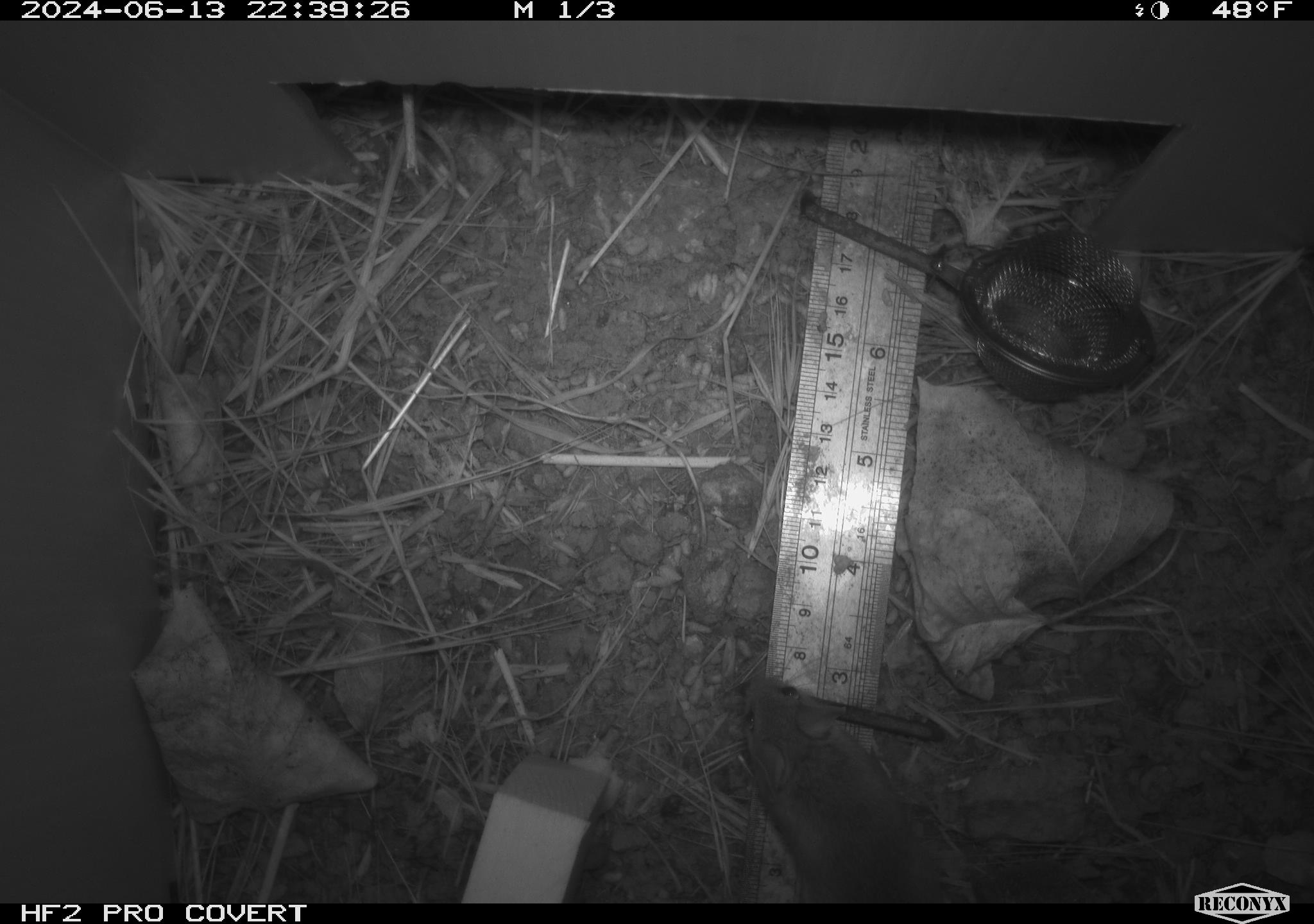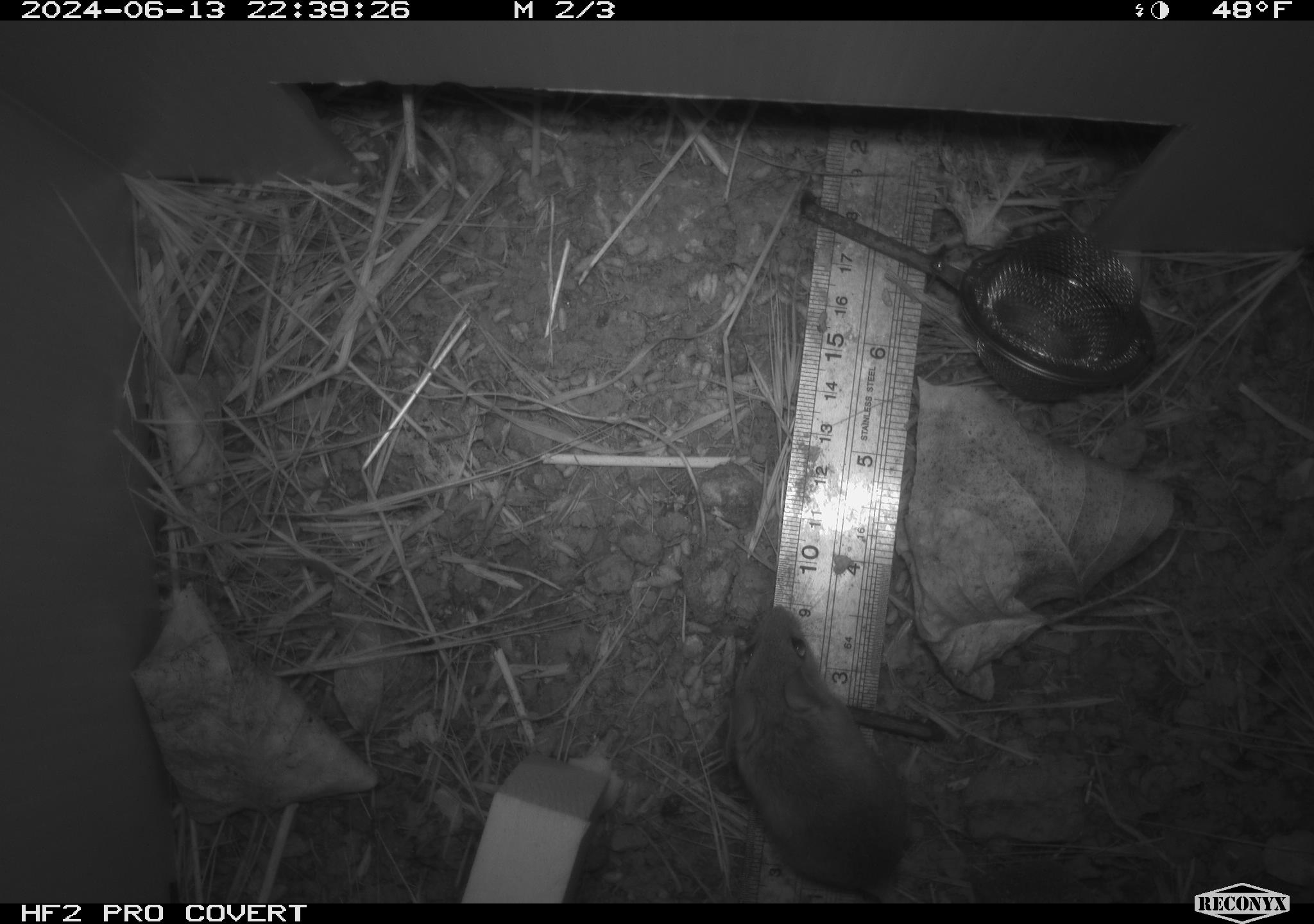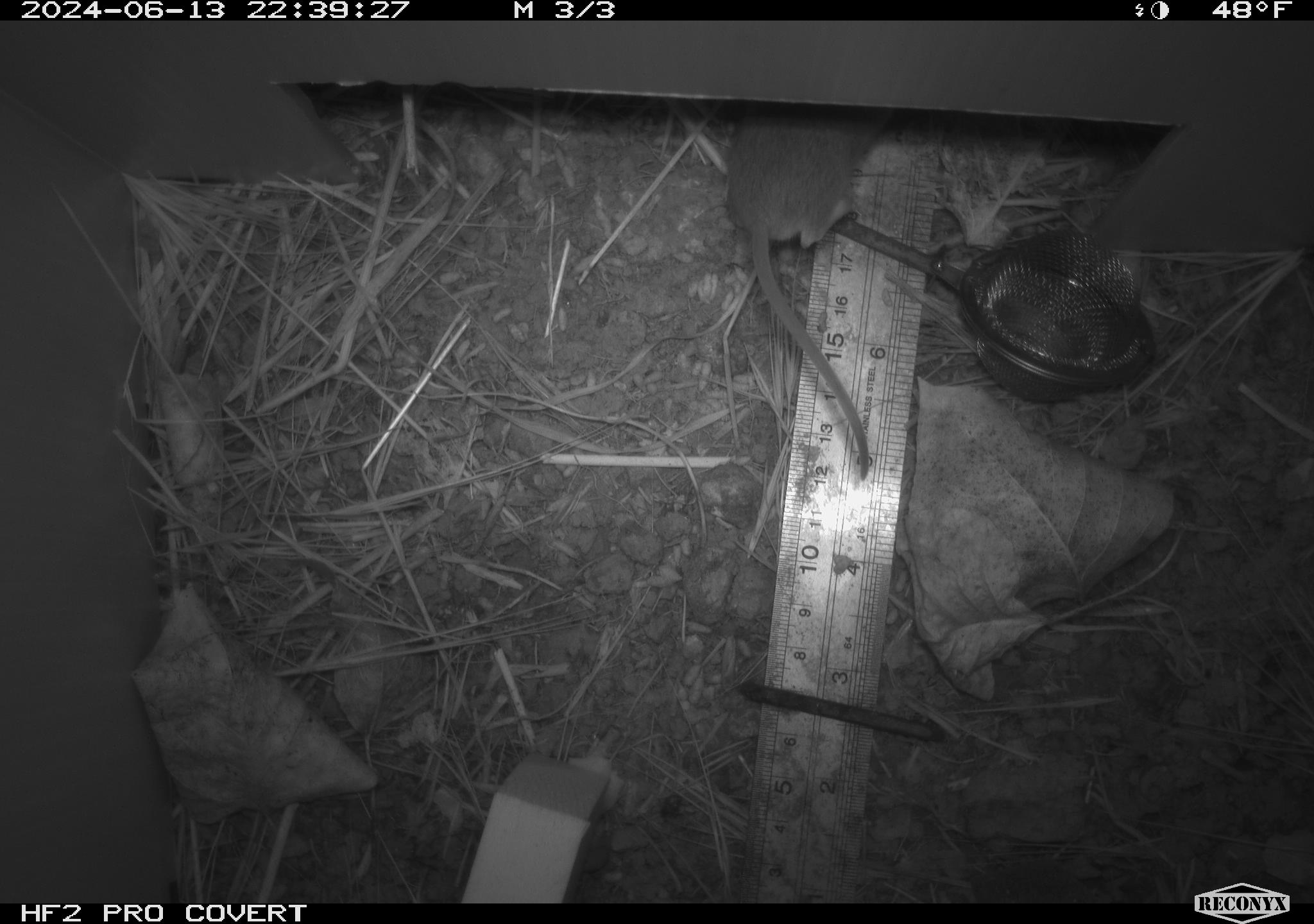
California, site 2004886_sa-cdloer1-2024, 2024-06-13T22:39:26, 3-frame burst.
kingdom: Animalia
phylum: Chordata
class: Mammalia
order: Rodentia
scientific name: Rodentia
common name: mouse species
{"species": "mouse species (Rodentia)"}